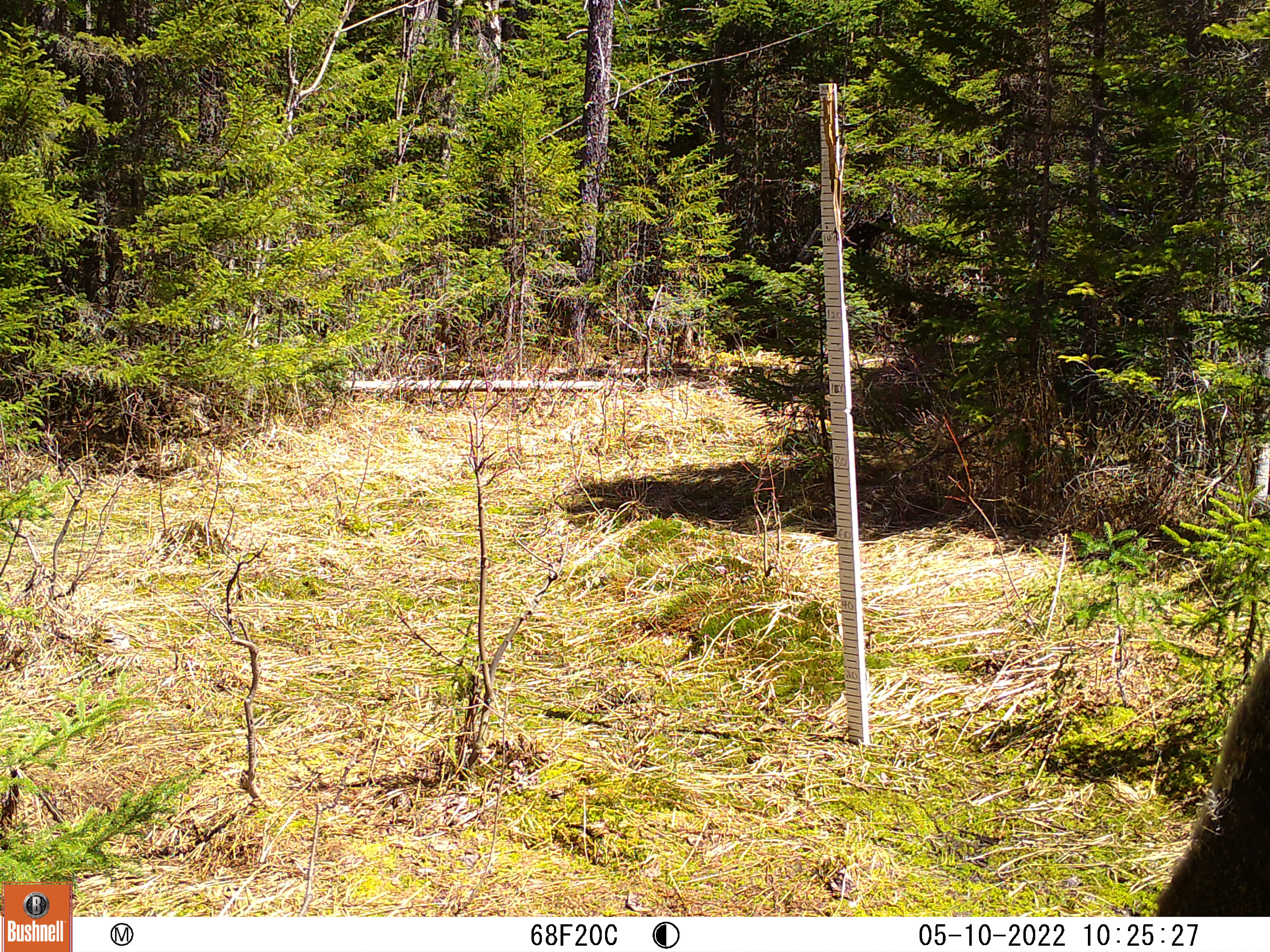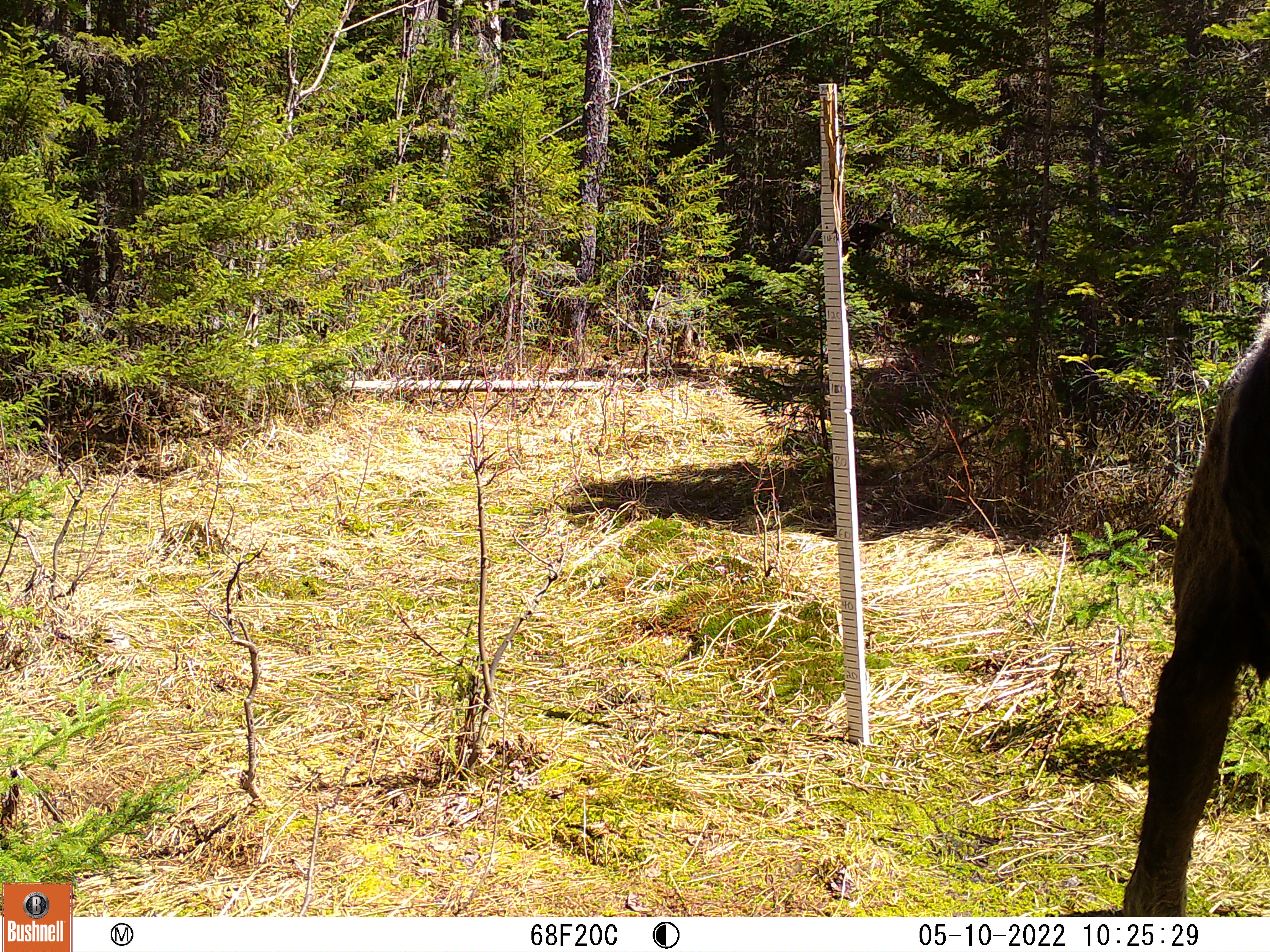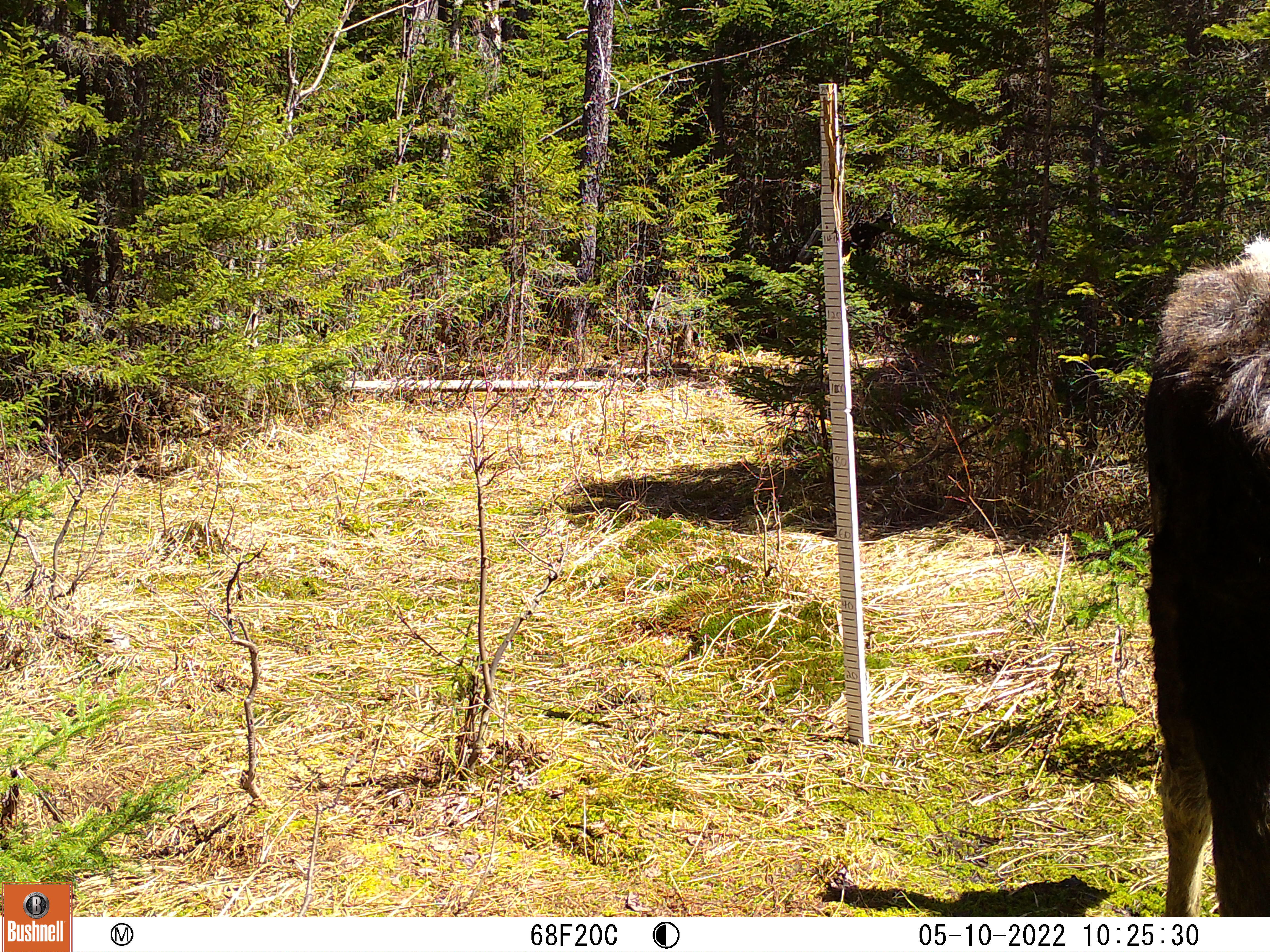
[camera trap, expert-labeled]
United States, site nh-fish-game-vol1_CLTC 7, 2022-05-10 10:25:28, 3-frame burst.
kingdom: Animalia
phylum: Chordata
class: Mammalia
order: Artiodactyla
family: Cervidae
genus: Alces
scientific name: Alces alces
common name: moose